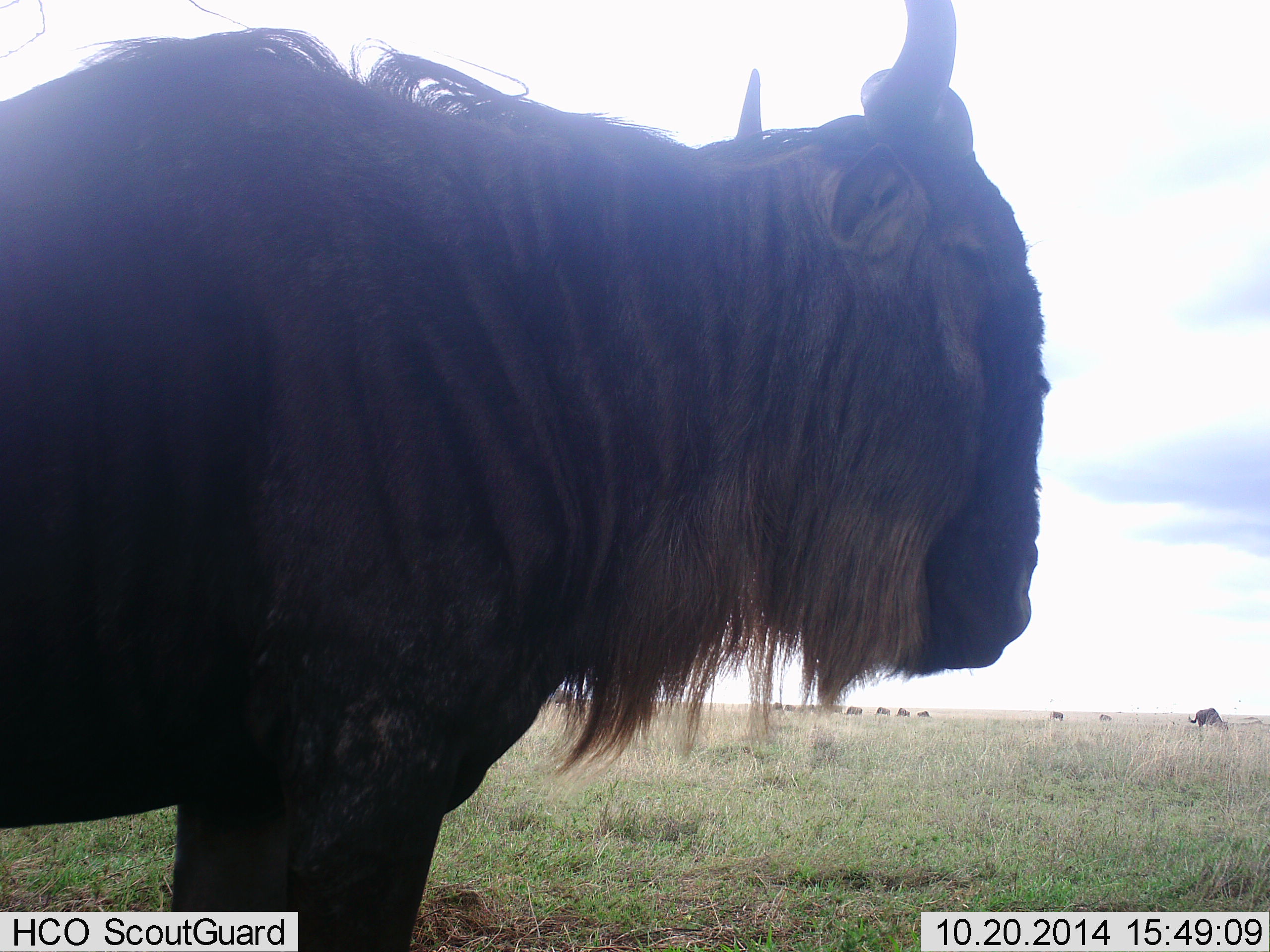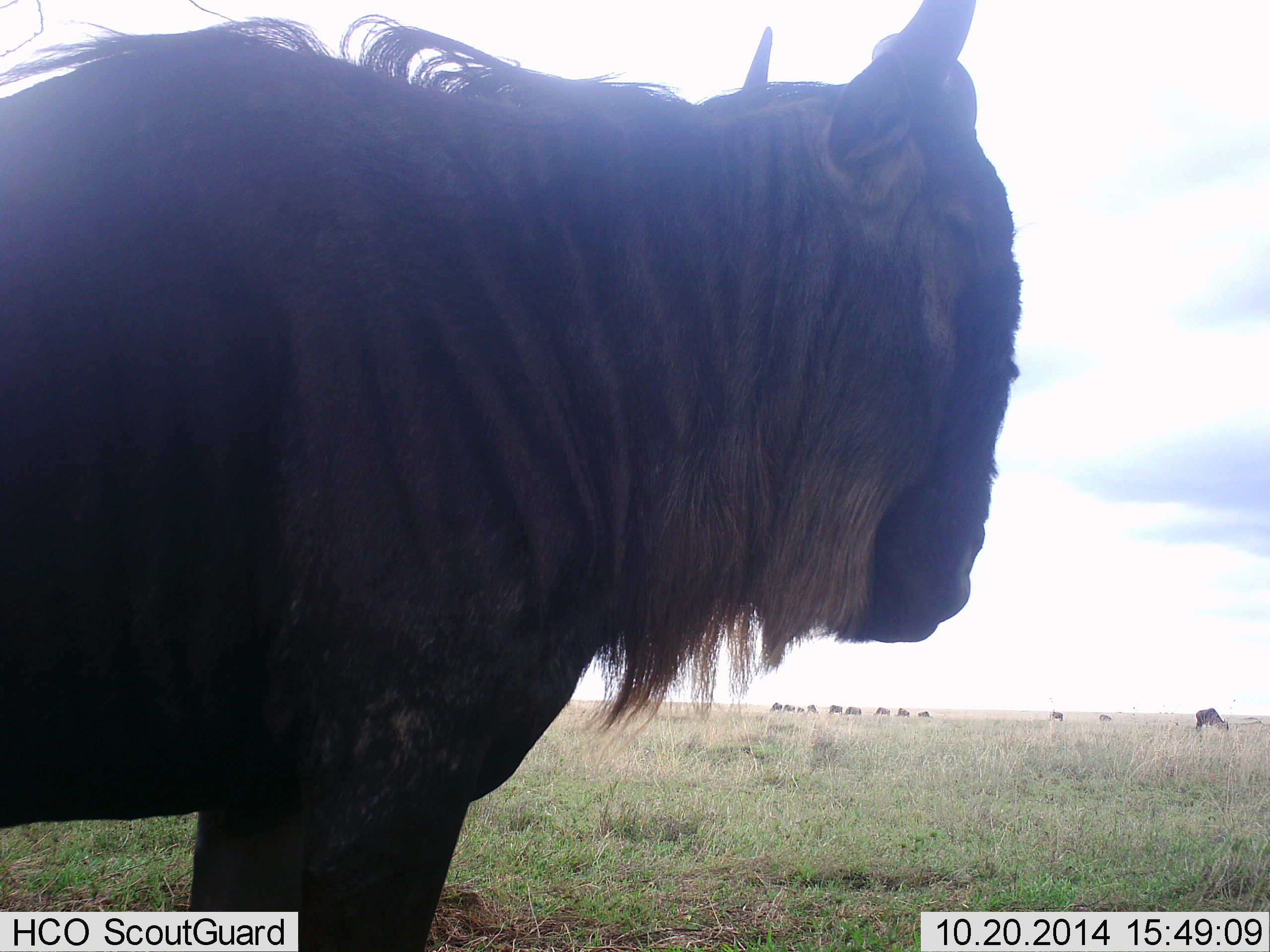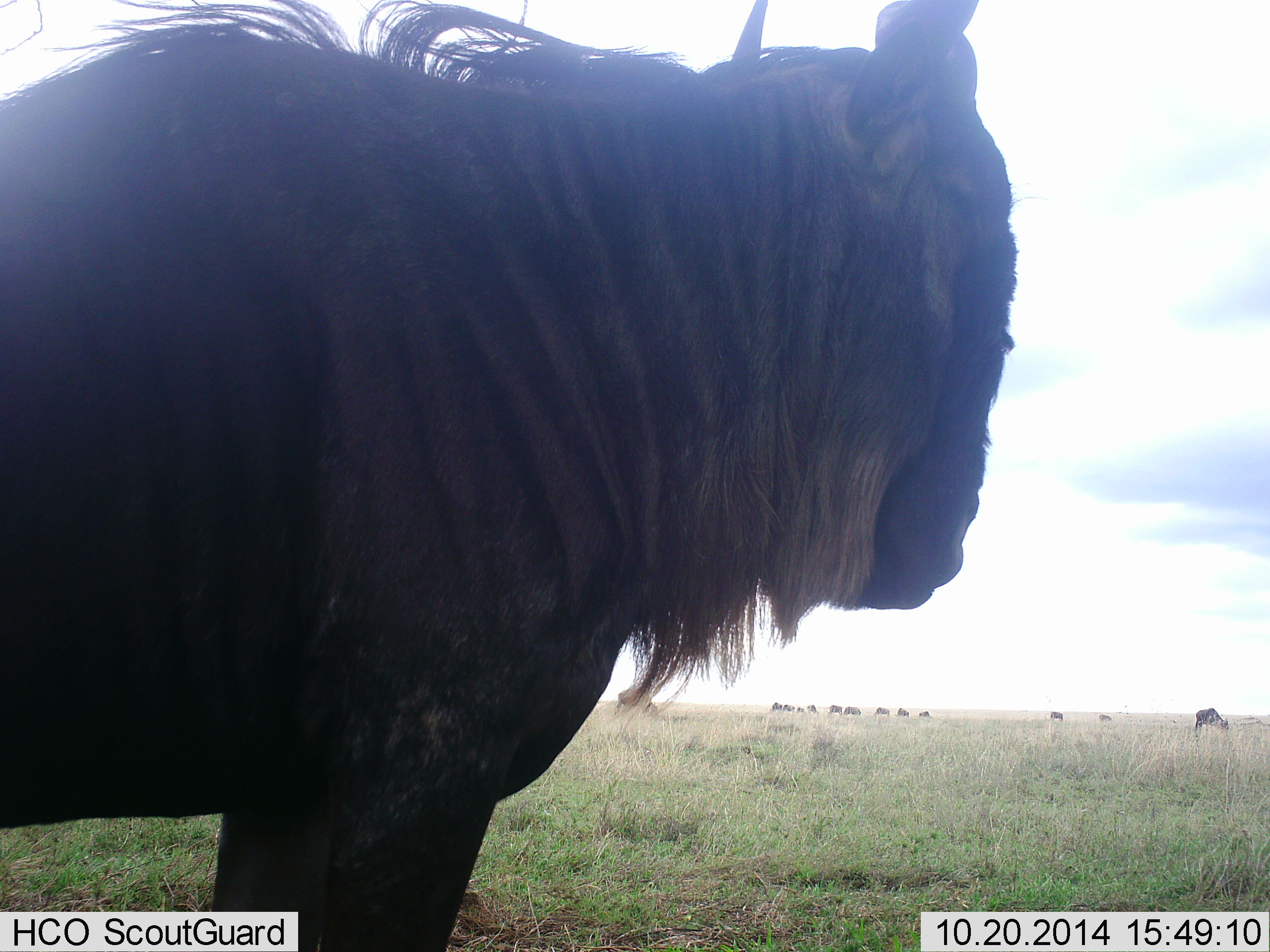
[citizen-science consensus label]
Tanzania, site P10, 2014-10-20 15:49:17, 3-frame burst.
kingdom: Animalia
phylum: Chordata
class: Mammalia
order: Artiodactyla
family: Bovidae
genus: Connochaetes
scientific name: Connochaetes taurinus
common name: blue wildebeest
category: wildebeest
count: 11-50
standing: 90%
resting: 0%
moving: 0%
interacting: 0%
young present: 0%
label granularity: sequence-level